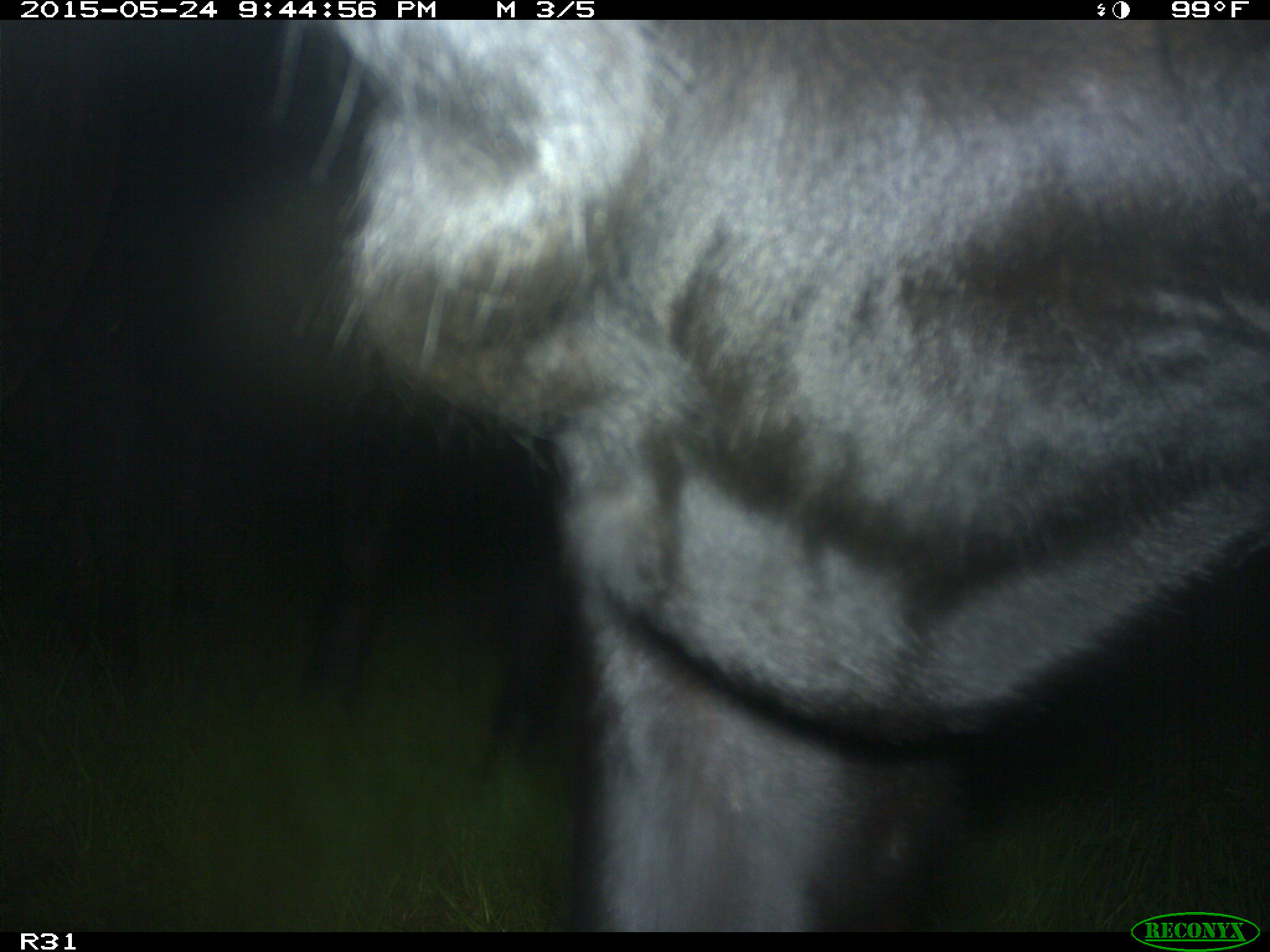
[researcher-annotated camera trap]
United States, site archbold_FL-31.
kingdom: Animalia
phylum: Chordata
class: Mammalia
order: Artiodactyla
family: Bovidae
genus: Bos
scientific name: Bos taurus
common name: domestic cow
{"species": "Bos taurus (domestic cow)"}